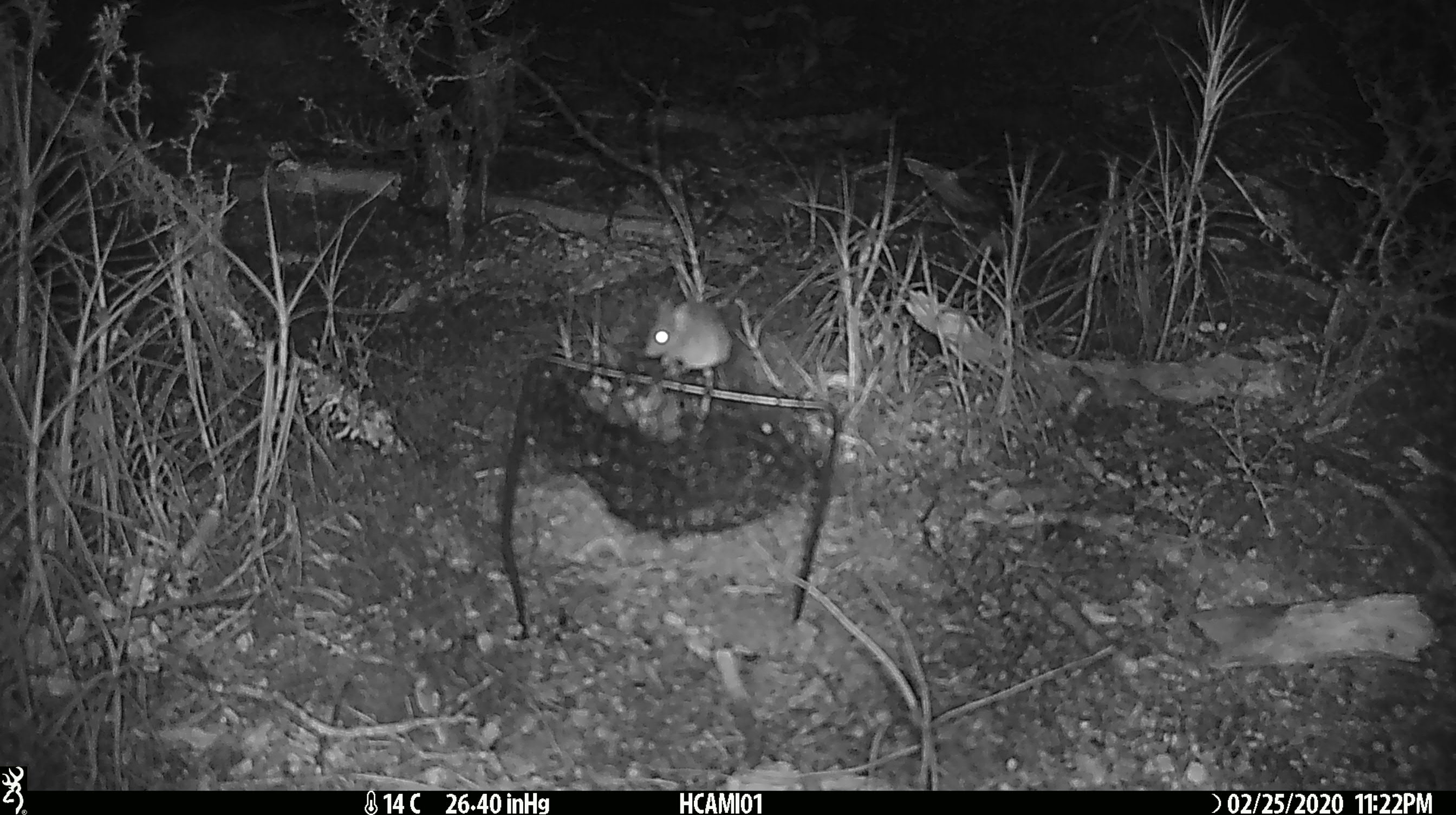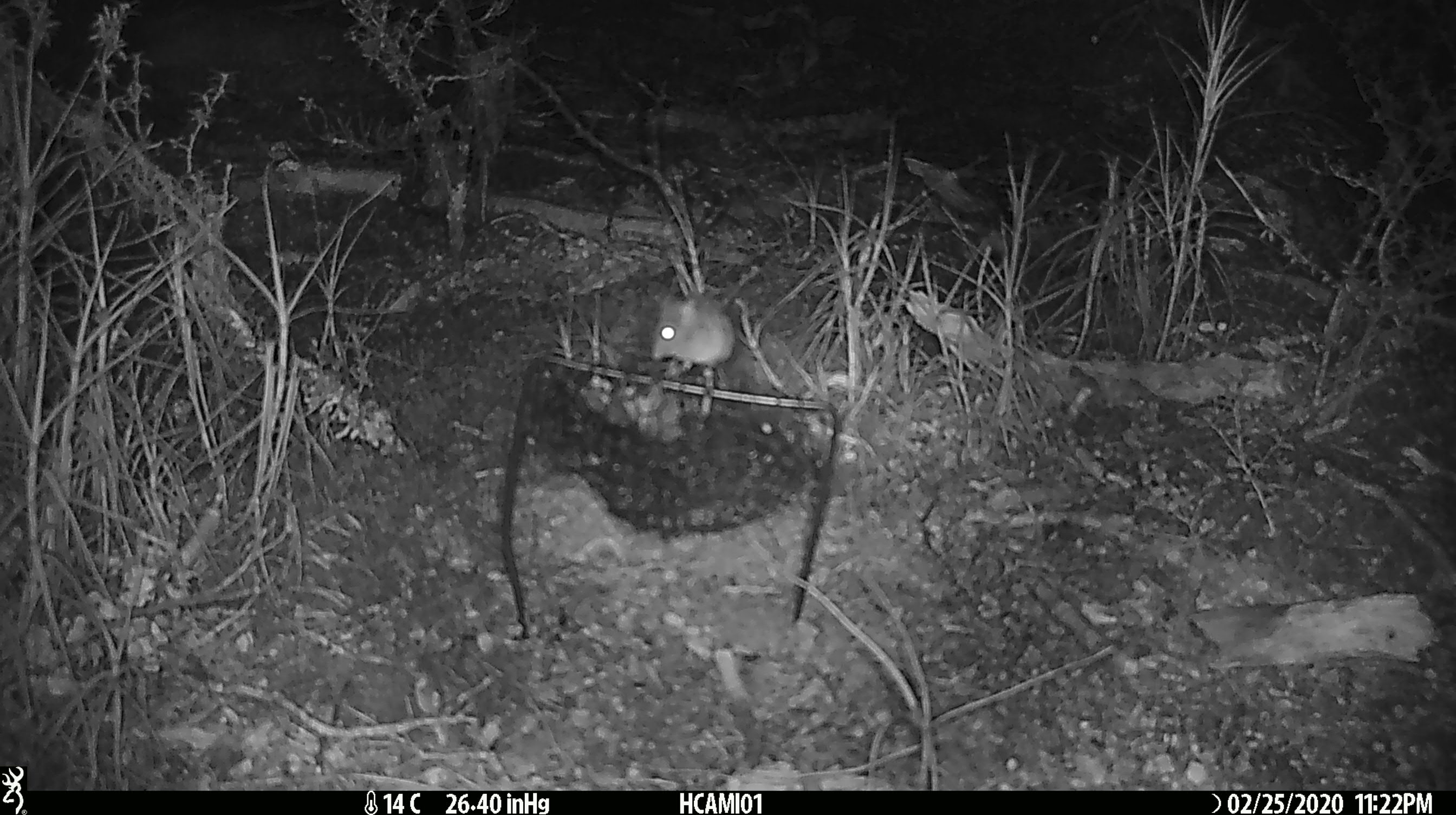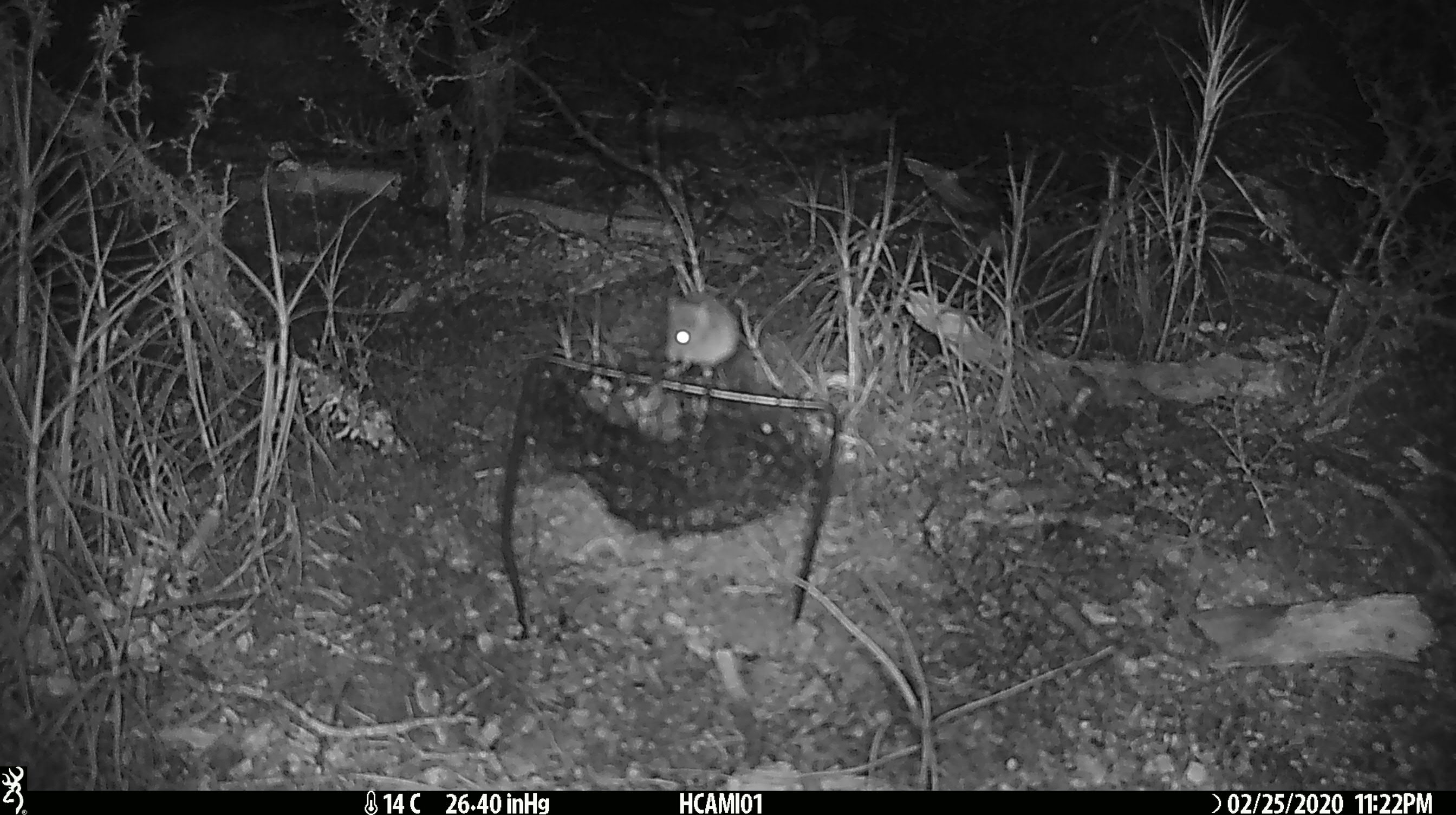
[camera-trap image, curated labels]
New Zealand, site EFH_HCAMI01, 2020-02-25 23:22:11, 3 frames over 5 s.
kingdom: Animalia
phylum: Chordata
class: Mammalia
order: Rodentia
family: Muridae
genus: Mus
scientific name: Mus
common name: mouse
Mouse (Mus).